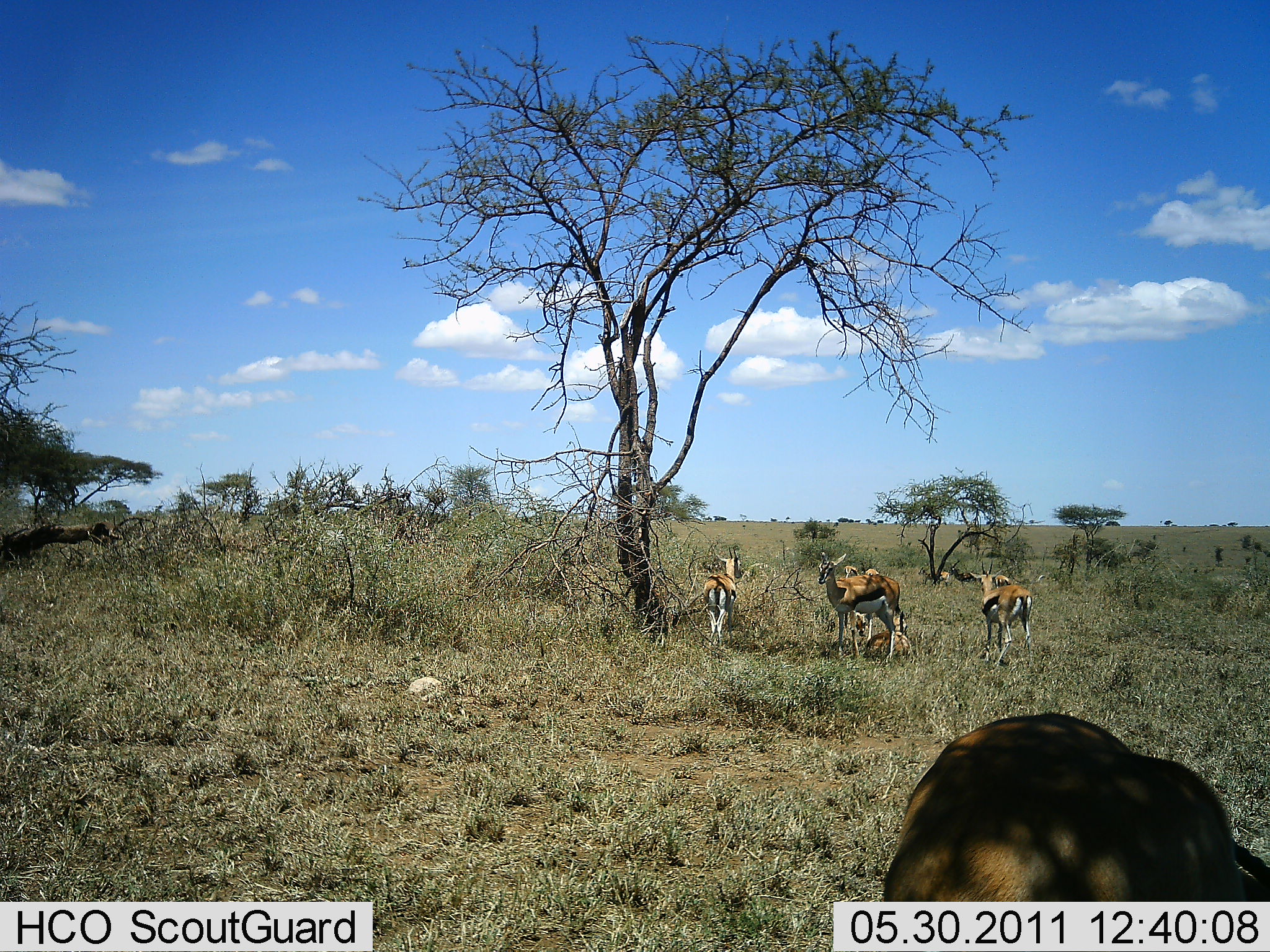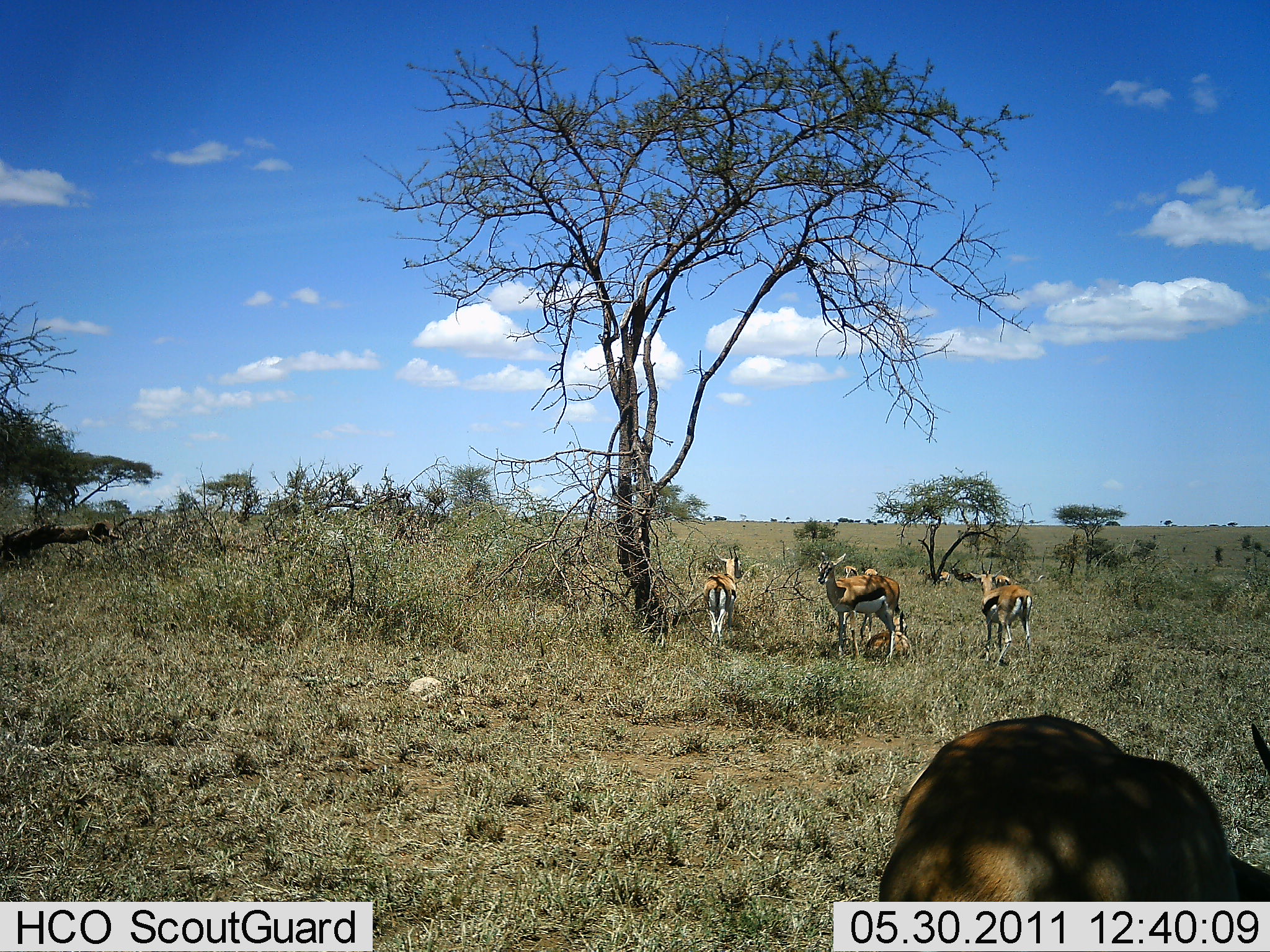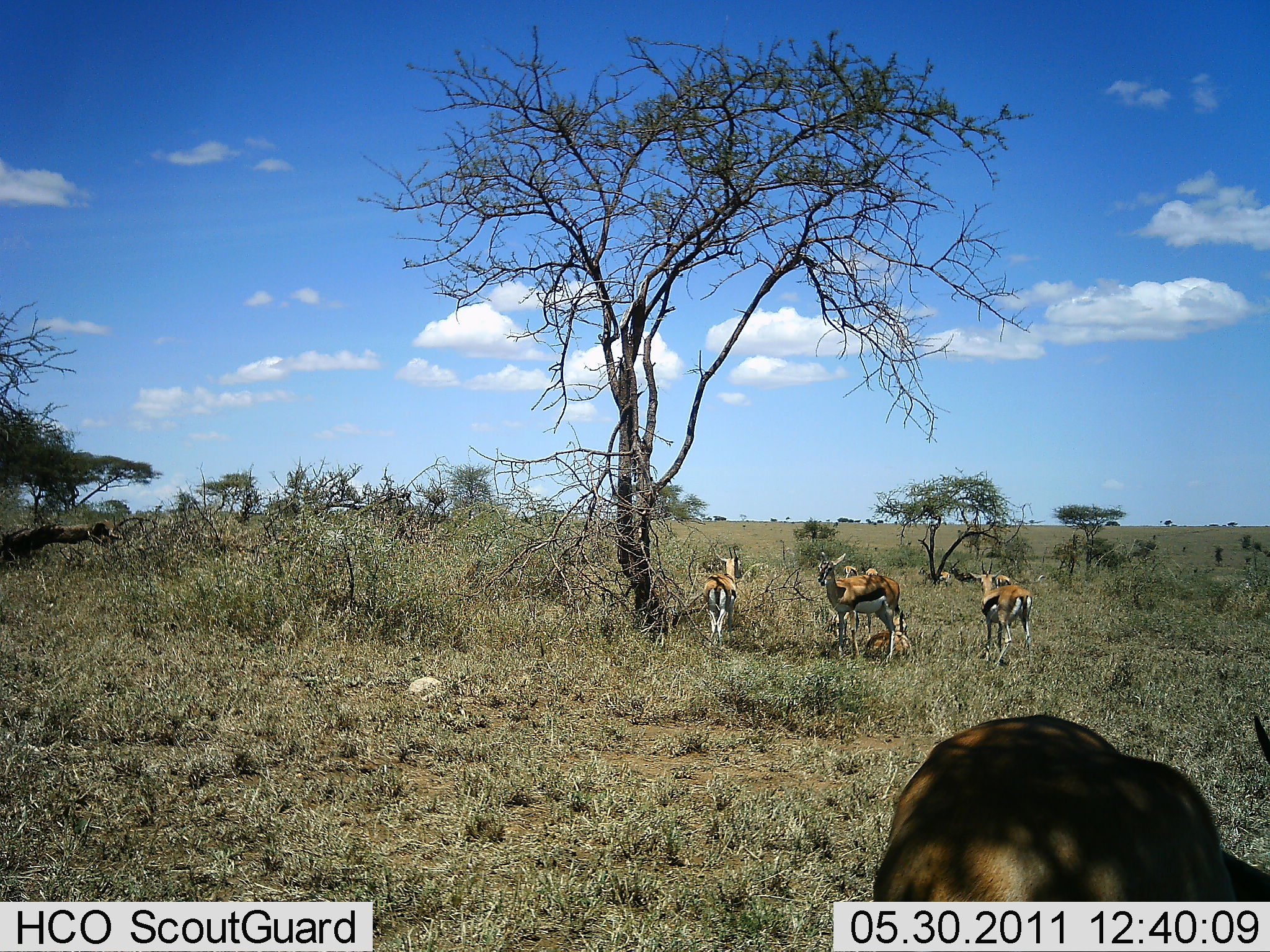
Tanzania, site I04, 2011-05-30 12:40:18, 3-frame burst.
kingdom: Animalia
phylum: Chordata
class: Mammalia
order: Artiodactyla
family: Bovidae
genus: Eudorcas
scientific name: Eudorcas thomsonii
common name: thomson's gazelle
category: gazellethomsons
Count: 5.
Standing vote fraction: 92%.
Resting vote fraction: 42%.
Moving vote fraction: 0%.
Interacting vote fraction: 8%.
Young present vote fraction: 17%.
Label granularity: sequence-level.